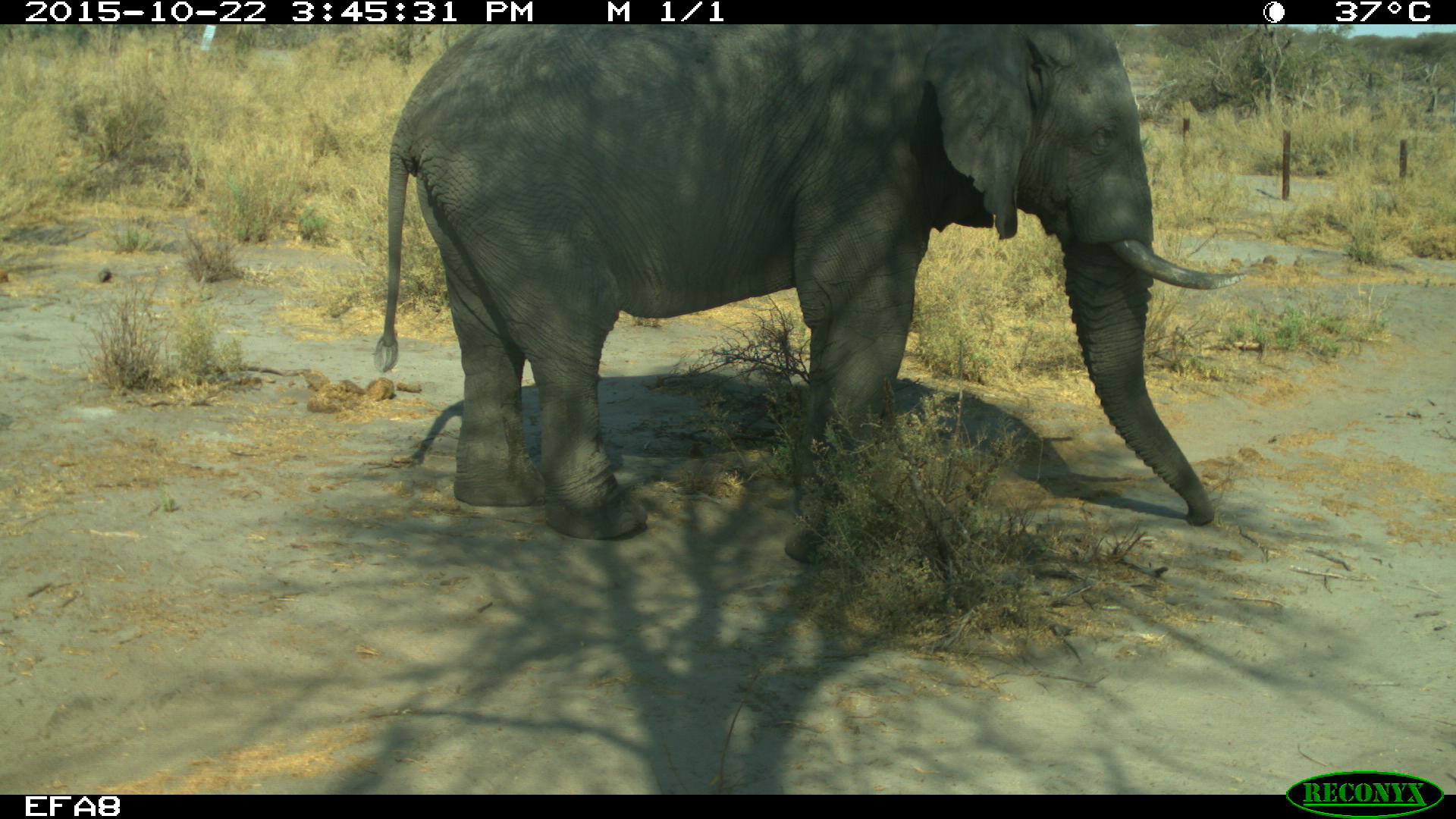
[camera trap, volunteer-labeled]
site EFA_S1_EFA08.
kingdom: Animalia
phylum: Chordata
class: Mammalia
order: Proboscidea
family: Elephantidae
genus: Loxodonta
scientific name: Loxodonta africana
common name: african bush elephant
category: elephant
Elephant (african bush elephant) (Loxodonta africana), count 1. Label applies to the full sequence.